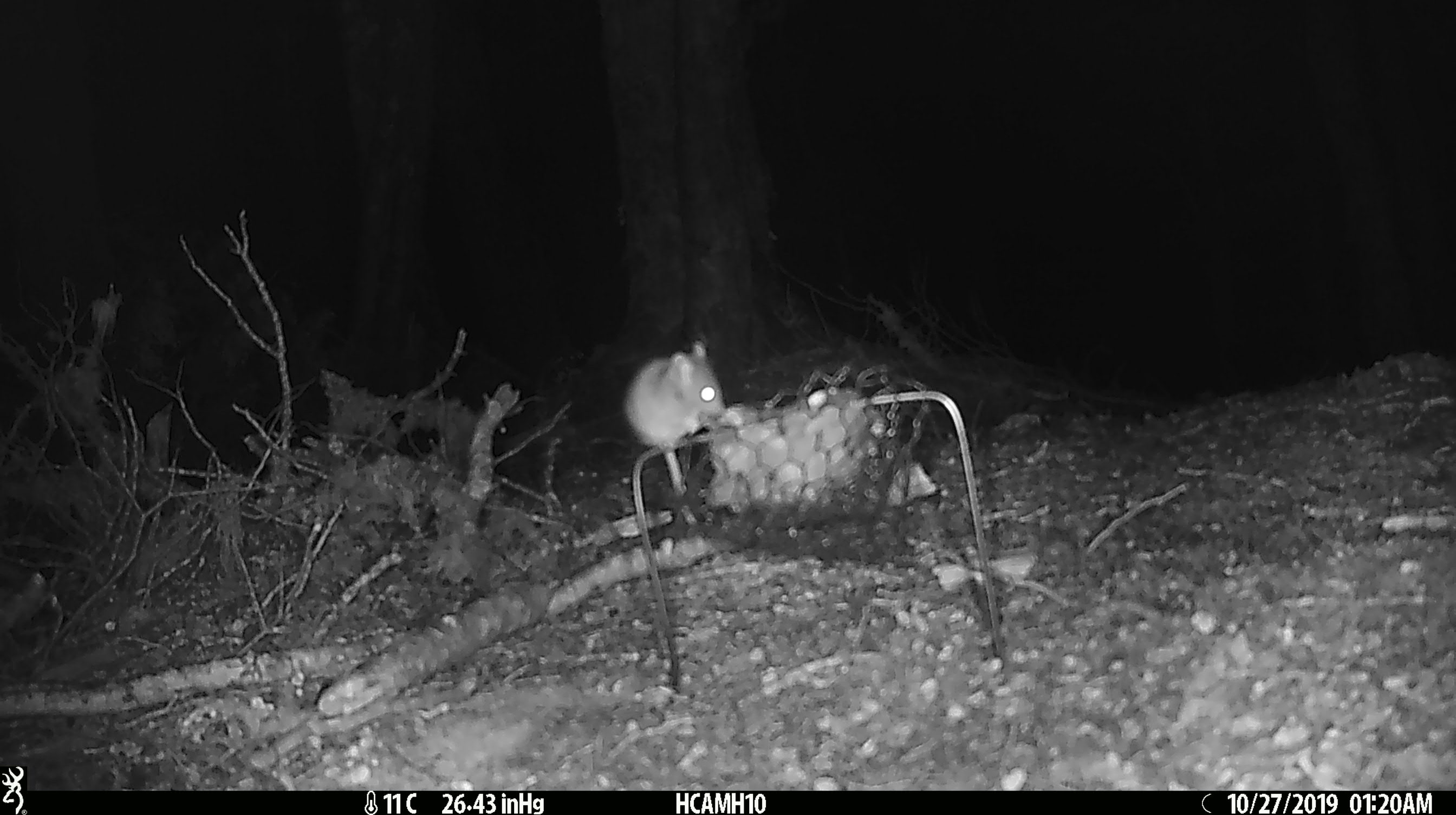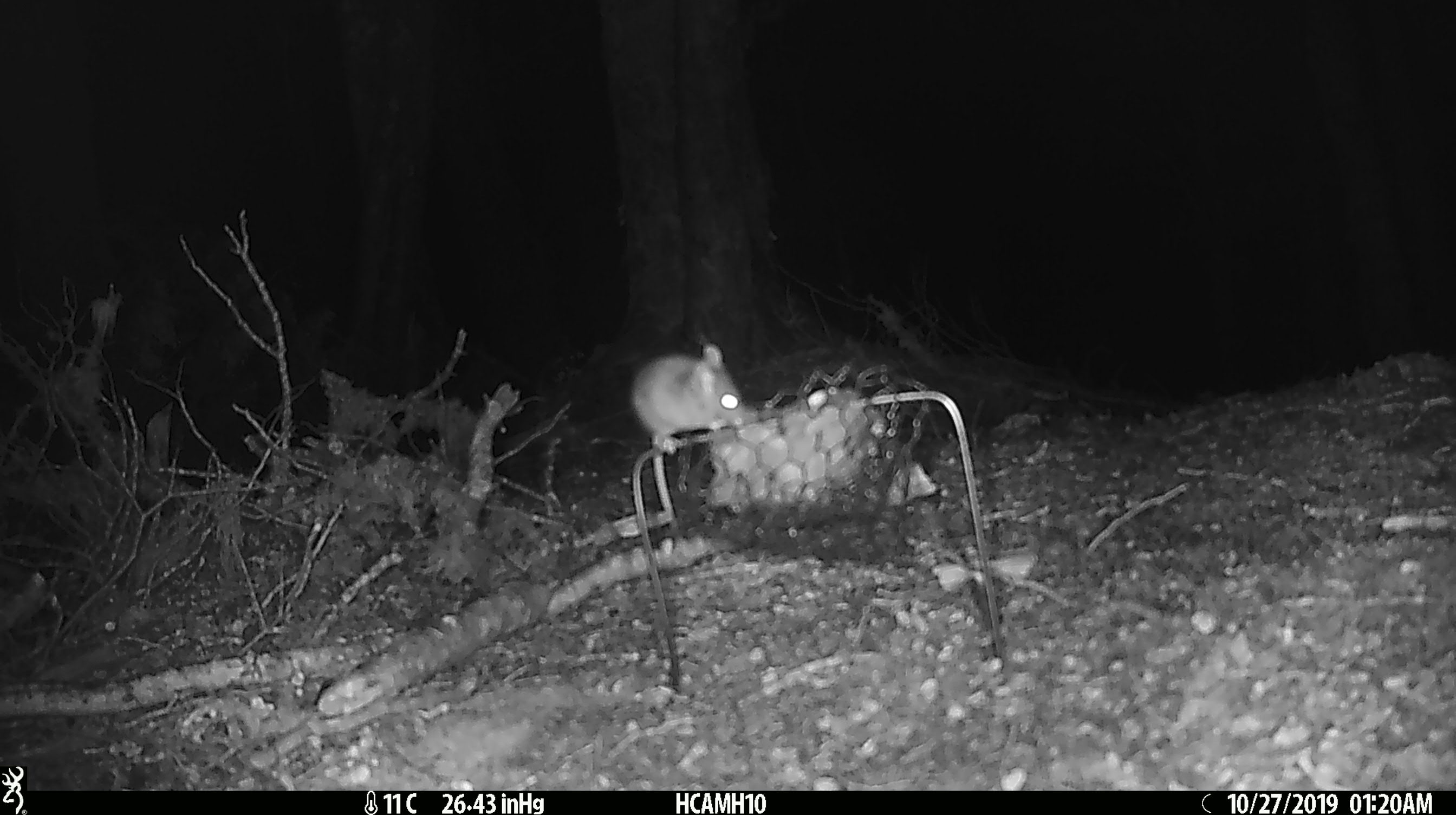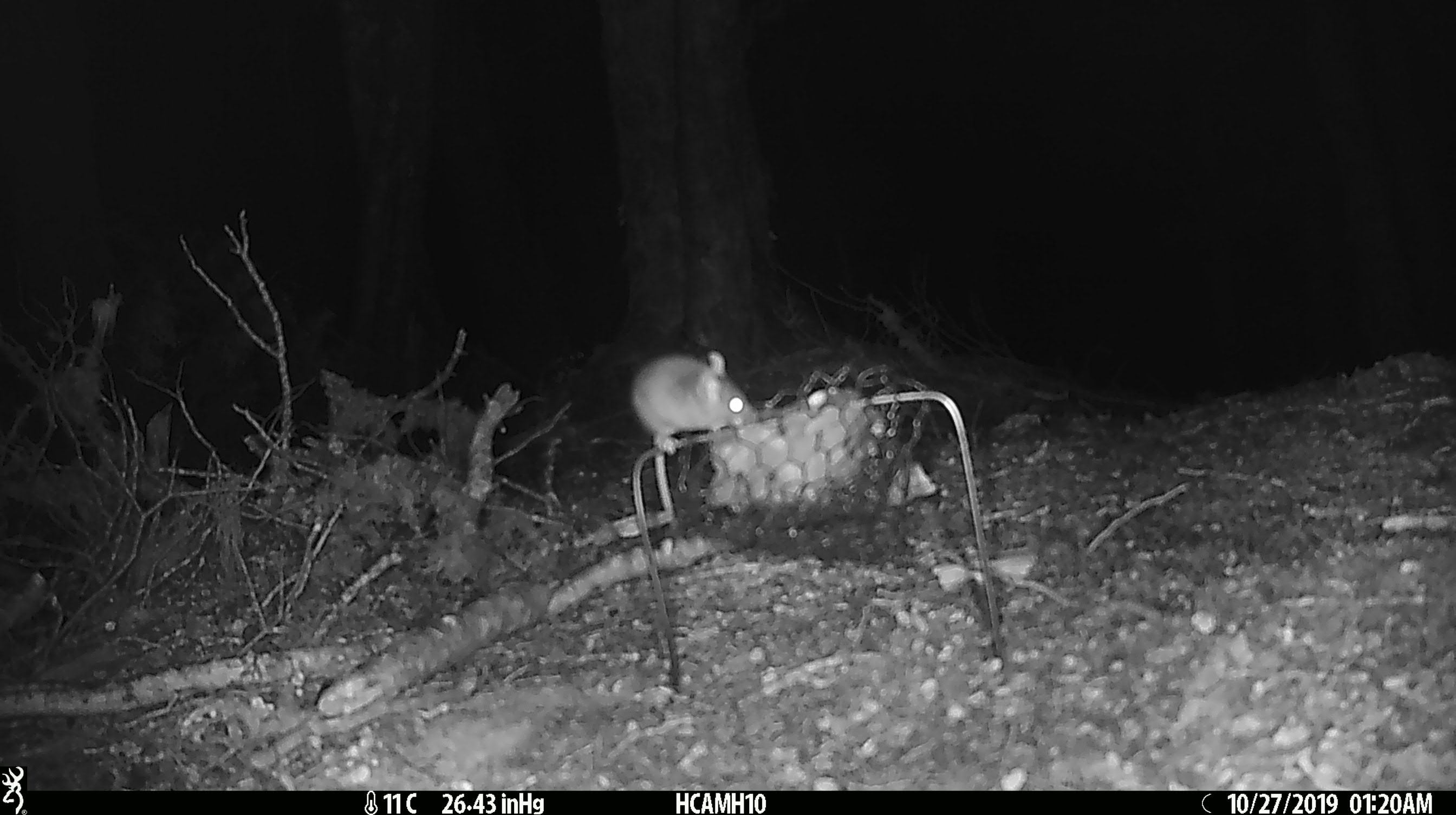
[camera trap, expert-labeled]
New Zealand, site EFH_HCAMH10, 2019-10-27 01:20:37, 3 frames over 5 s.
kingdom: Animalia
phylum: Chordata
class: Mammalia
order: Rodentia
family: Muridae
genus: Mus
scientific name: Mus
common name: mouse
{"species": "mouse (Mus)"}